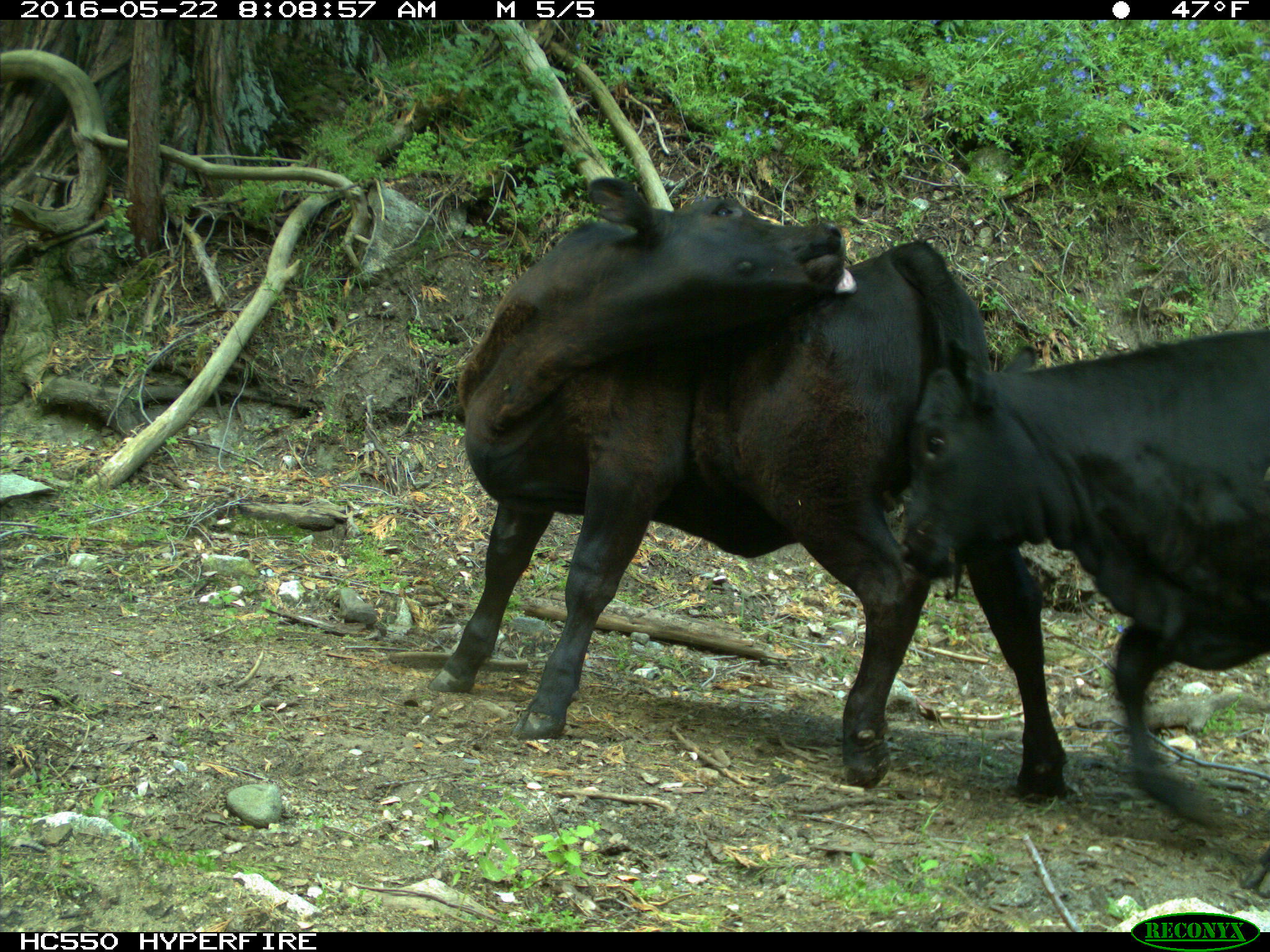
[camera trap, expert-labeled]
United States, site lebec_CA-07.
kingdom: Animalia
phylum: Chordata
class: Mammalia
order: Artiodactyla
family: Bovidae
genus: Bos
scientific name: Bos taurus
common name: domestic cow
Bos taurus (domestic cow).